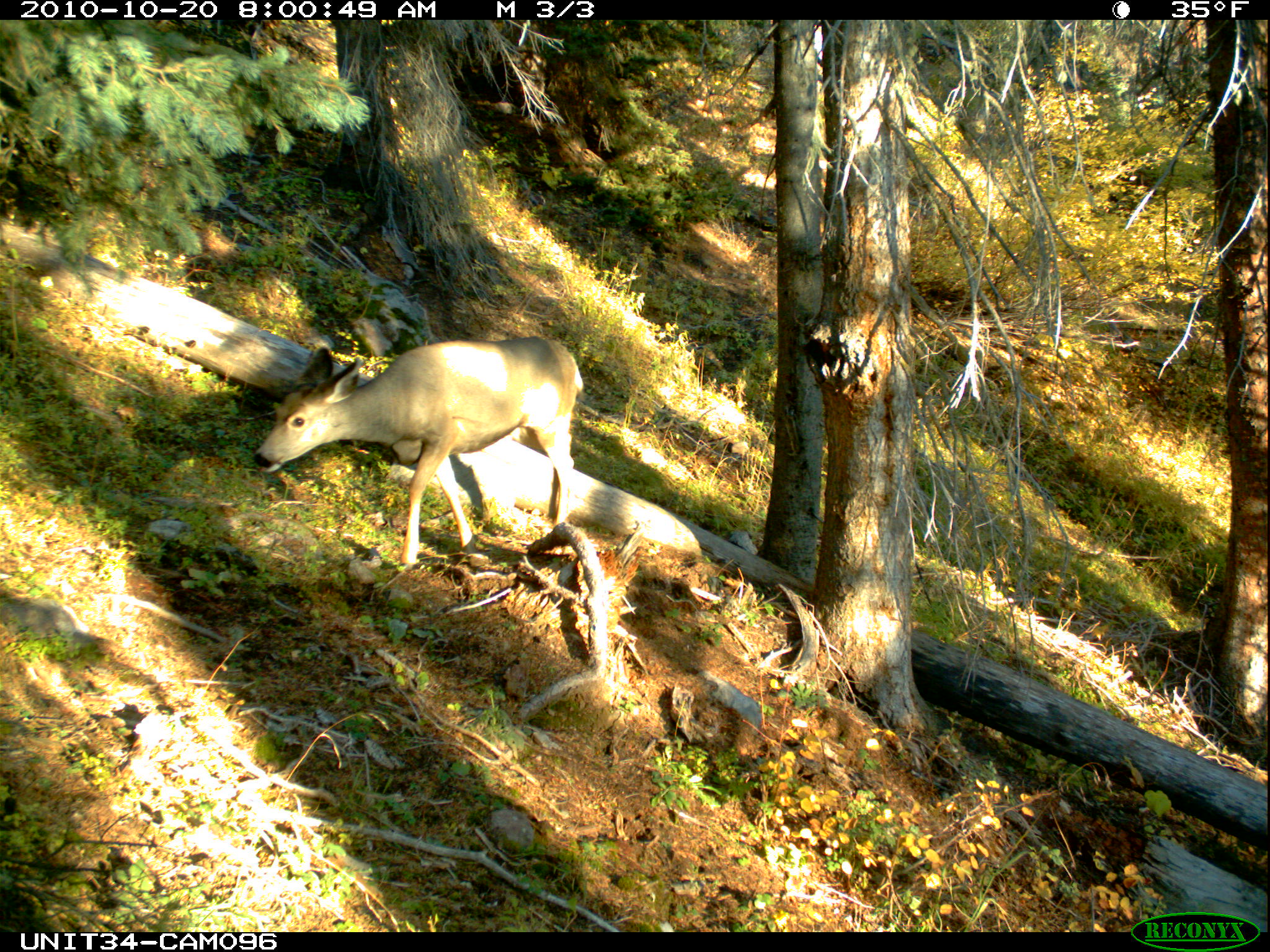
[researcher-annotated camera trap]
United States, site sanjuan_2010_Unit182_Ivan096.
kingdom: Animalia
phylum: Chordata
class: Mammalia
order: Artiodactyla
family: Cervidae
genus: Odocoileus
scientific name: Odocoileus hemionus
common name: mule deer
Odocoileus hemionus (mule deer).